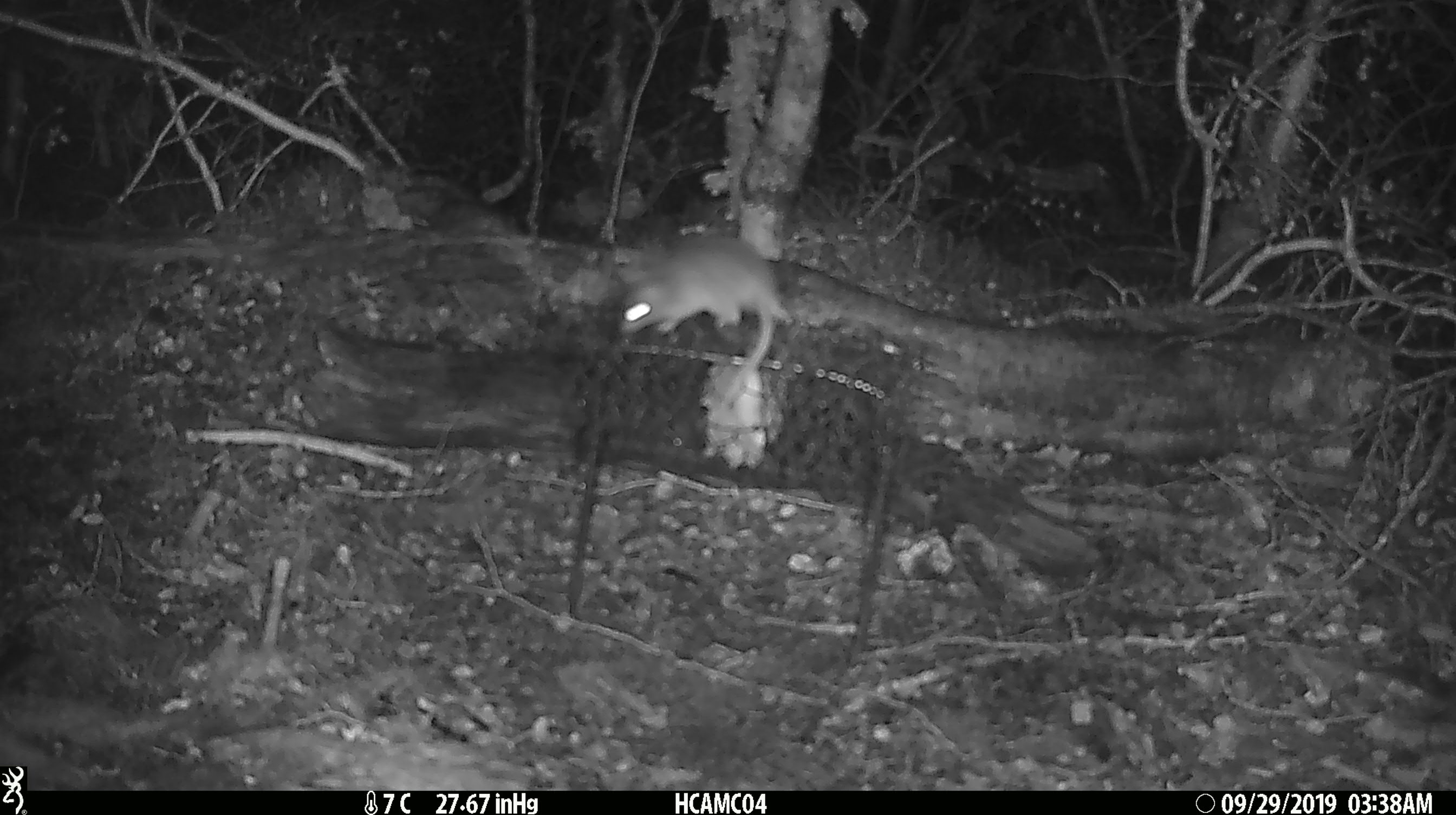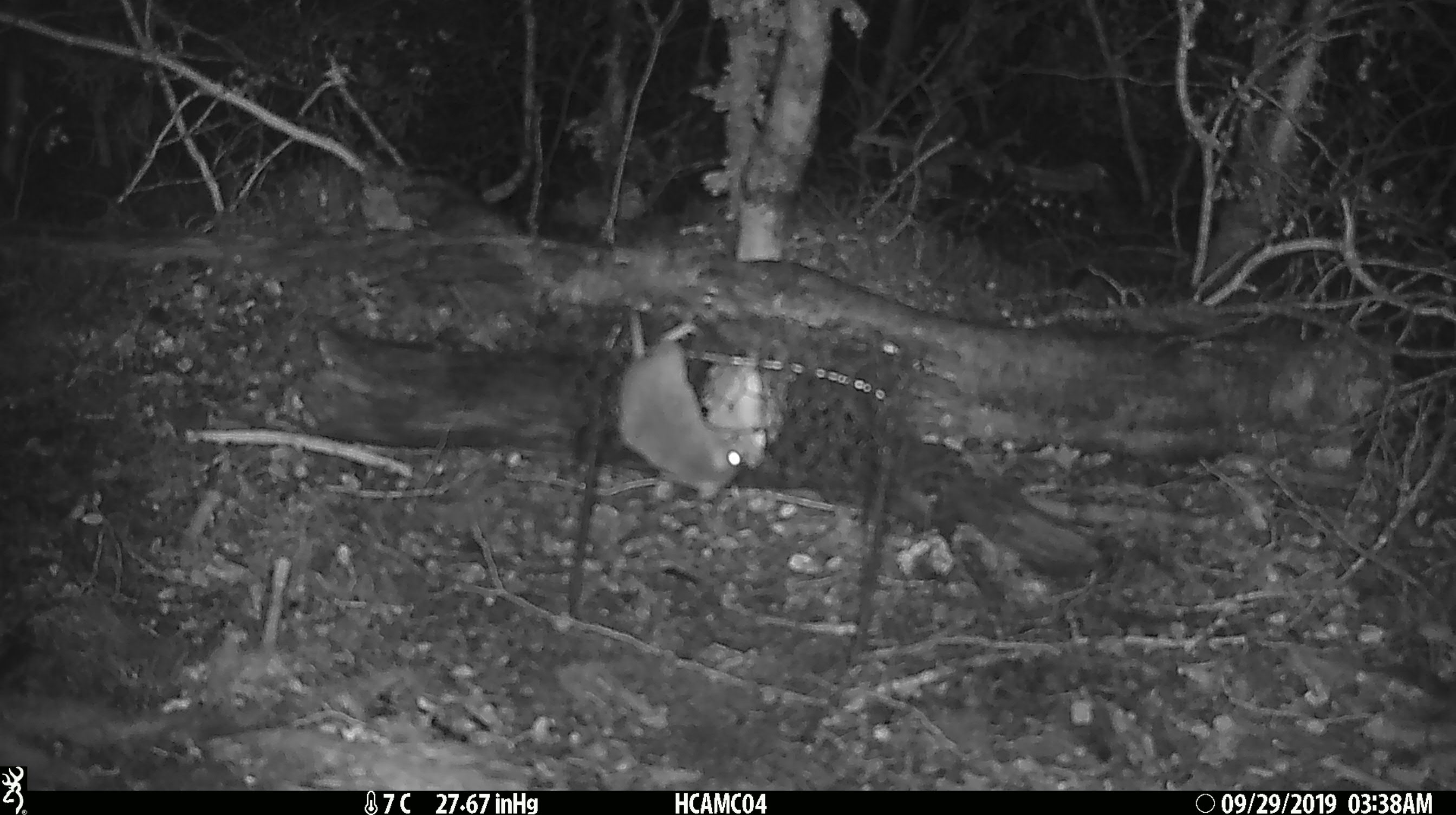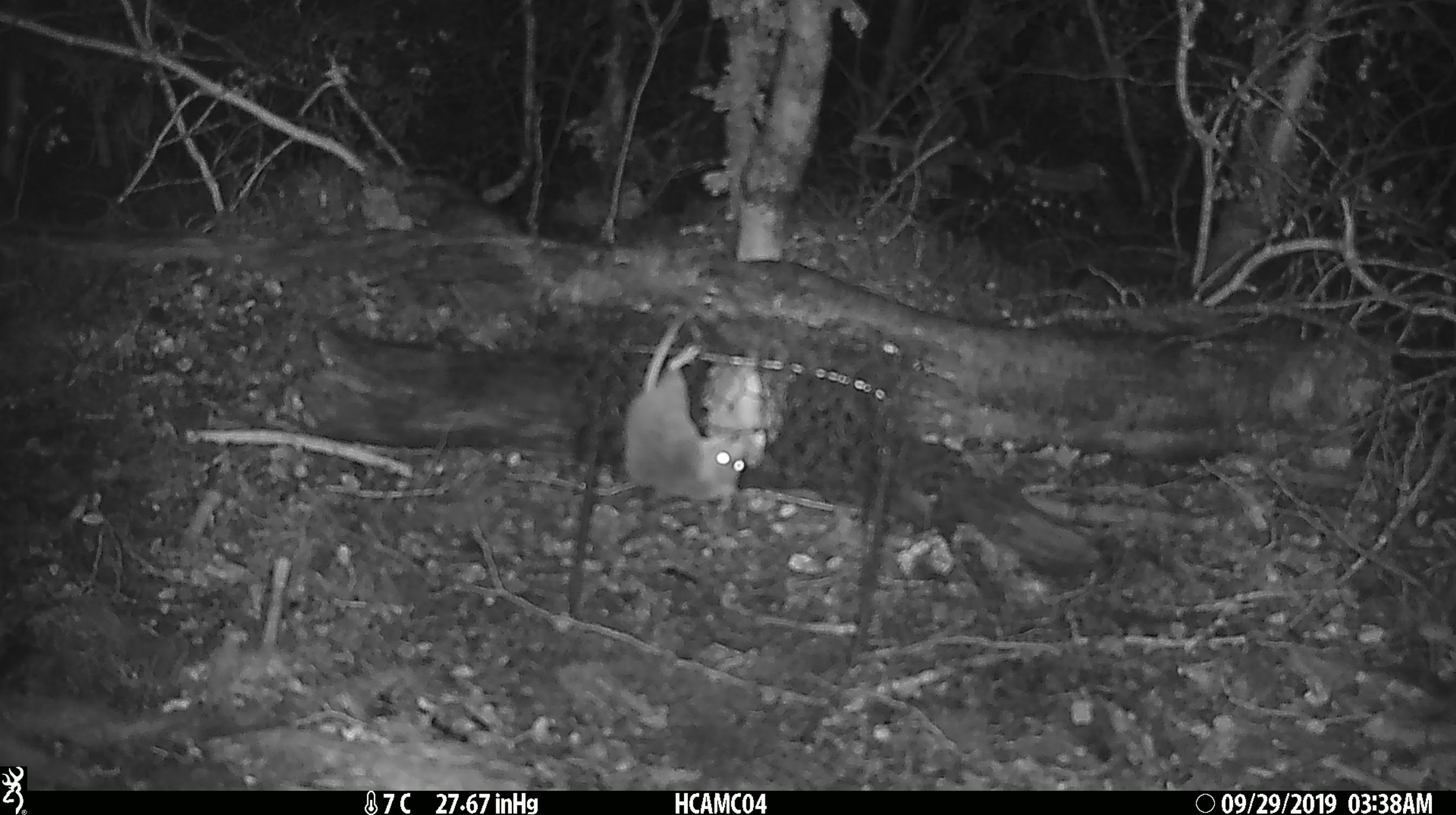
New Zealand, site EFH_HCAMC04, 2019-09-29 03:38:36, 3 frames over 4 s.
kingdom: Animalia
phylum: Chordata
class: Mammalia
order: Rodentia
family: Muridae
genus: Mus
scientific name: Mus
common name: mouse